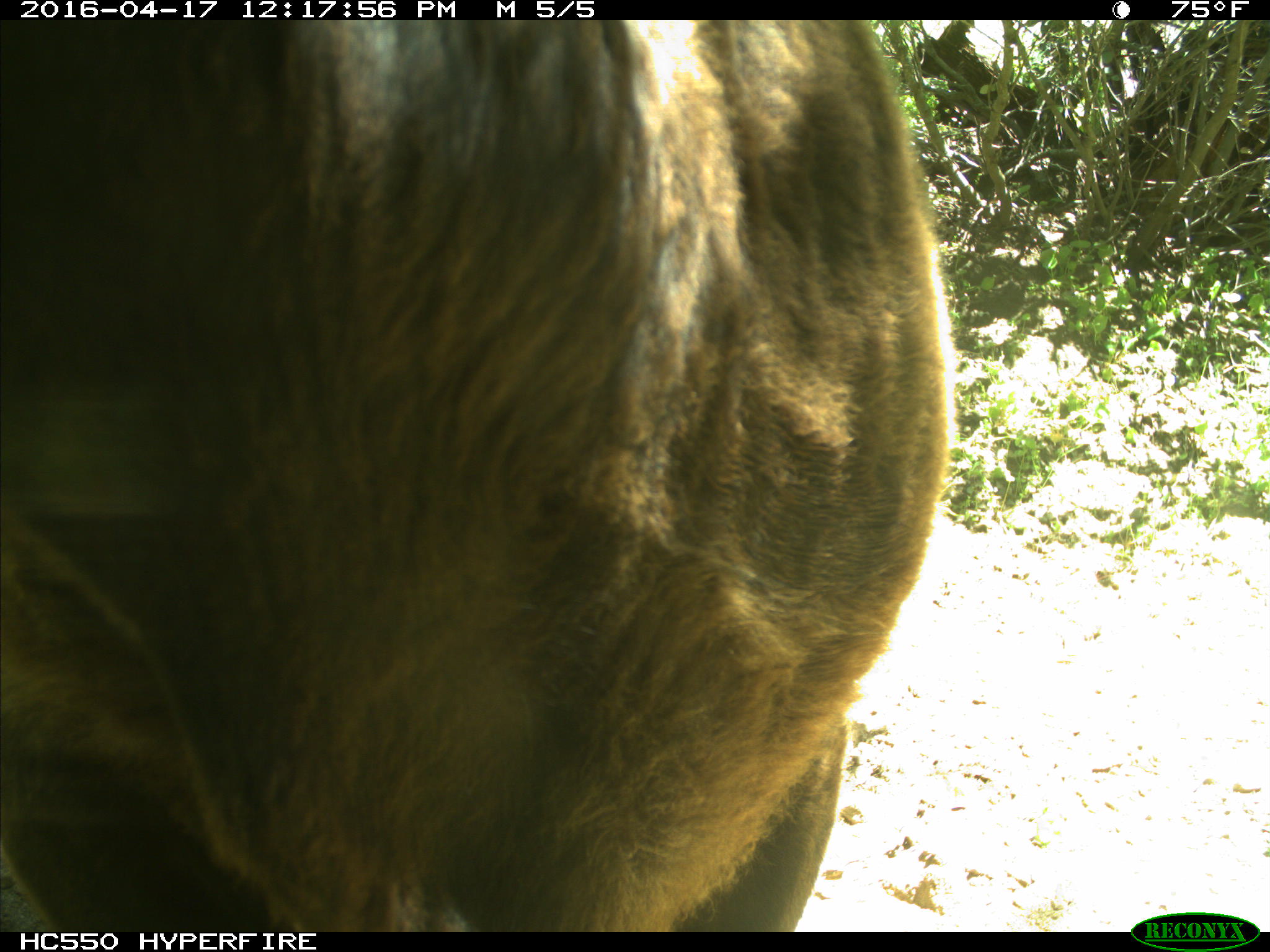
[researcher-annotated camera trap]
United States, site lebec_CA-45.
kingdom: Animalia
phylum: Chordata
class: Mammalia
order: Artiodactyla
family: Bovidae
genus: Bos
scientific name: Bos taurus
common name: domestic cow